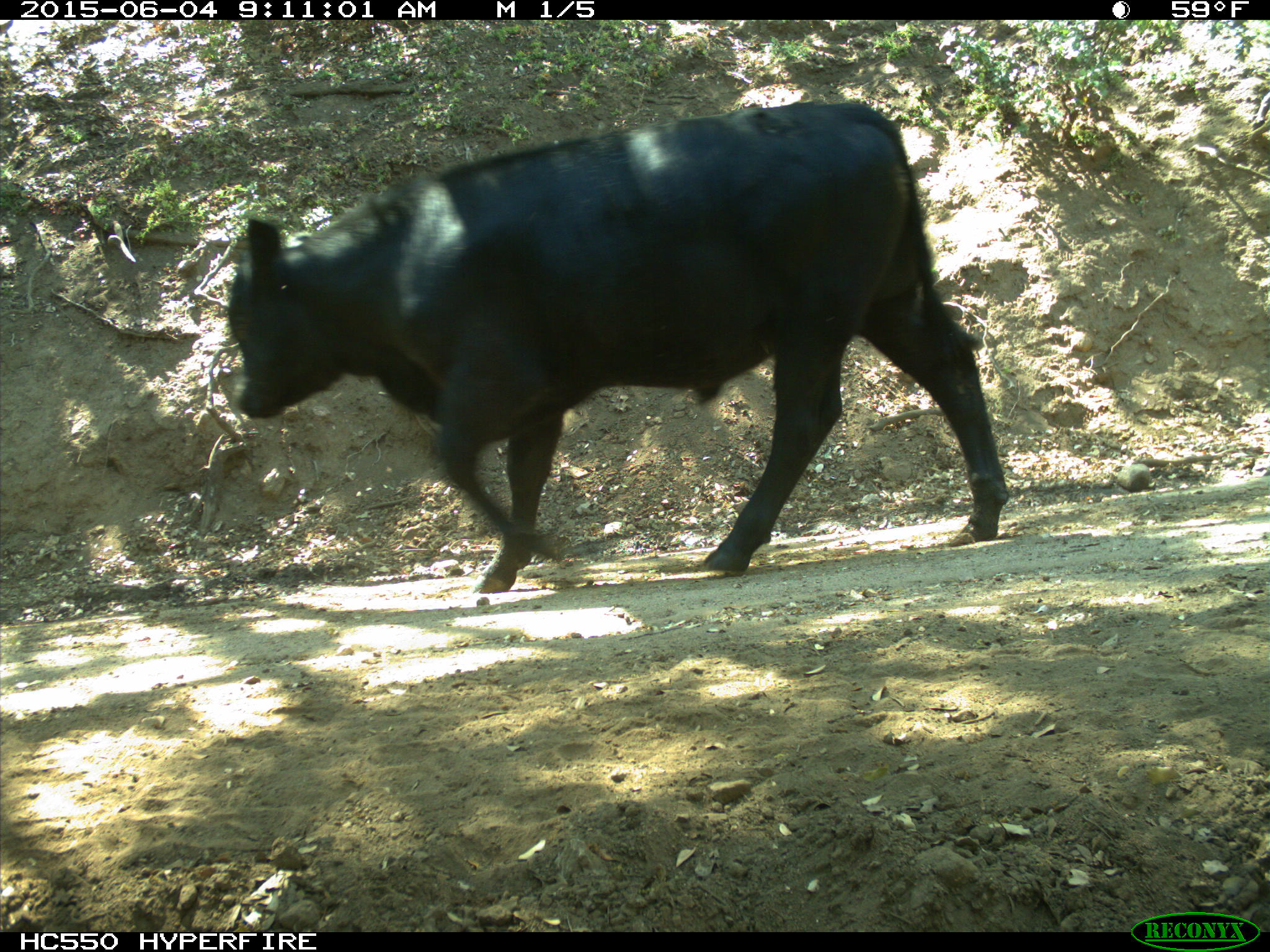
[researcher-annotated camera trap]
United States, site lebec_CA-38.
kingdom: Animalia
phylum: Chordata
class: Mammalia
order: Artiodactyla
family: Bovidae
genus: Bos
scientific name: Bos taurus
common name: domestic cow